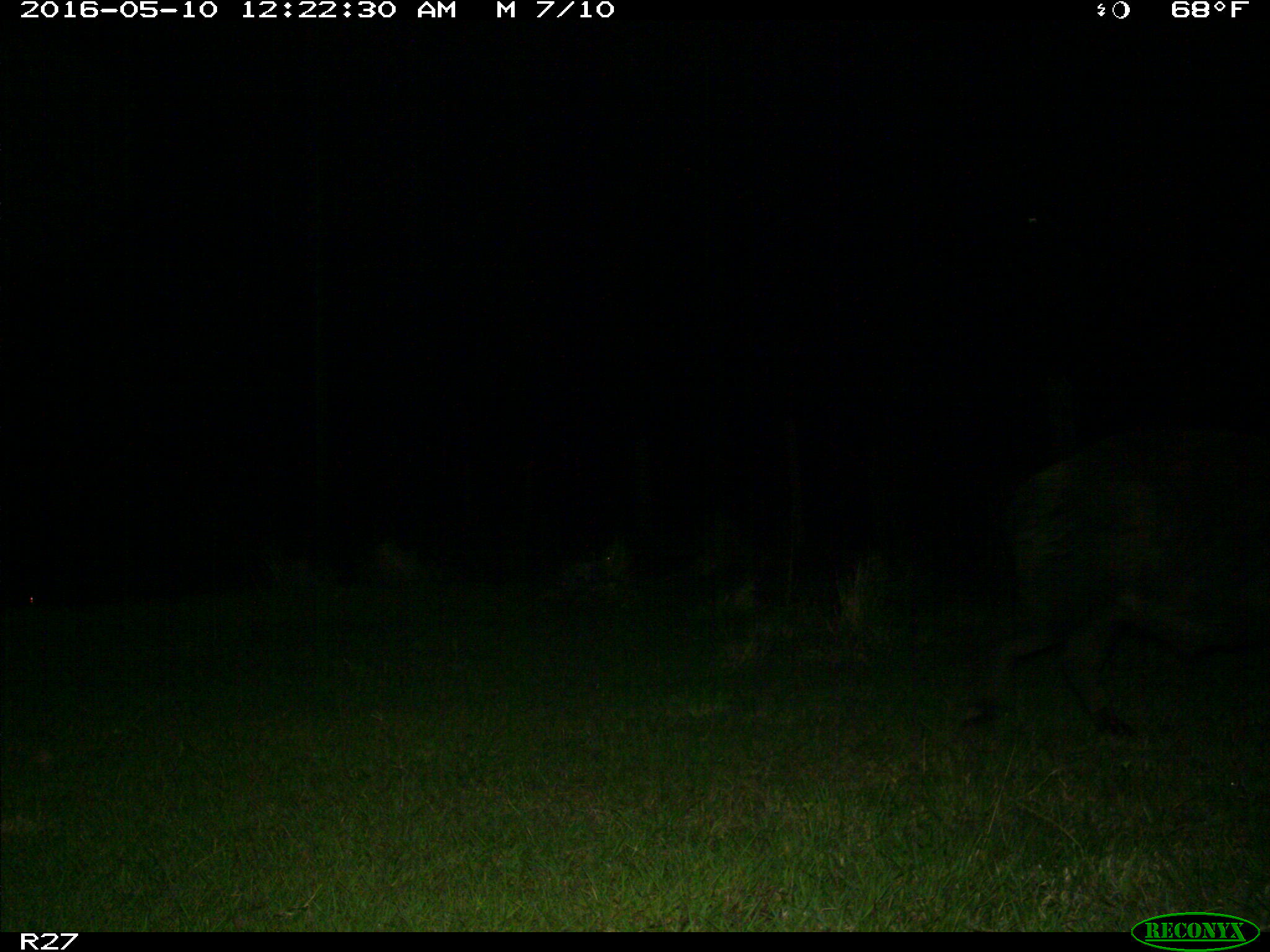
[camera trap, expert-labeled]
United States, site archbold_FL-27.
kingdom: Animalia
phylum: Chordata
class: Mammalia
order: Artiodactyla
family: Suidae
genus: Sus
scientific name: Sus scrofa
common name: wild boar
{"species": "Sus scrofa (wild boar)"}